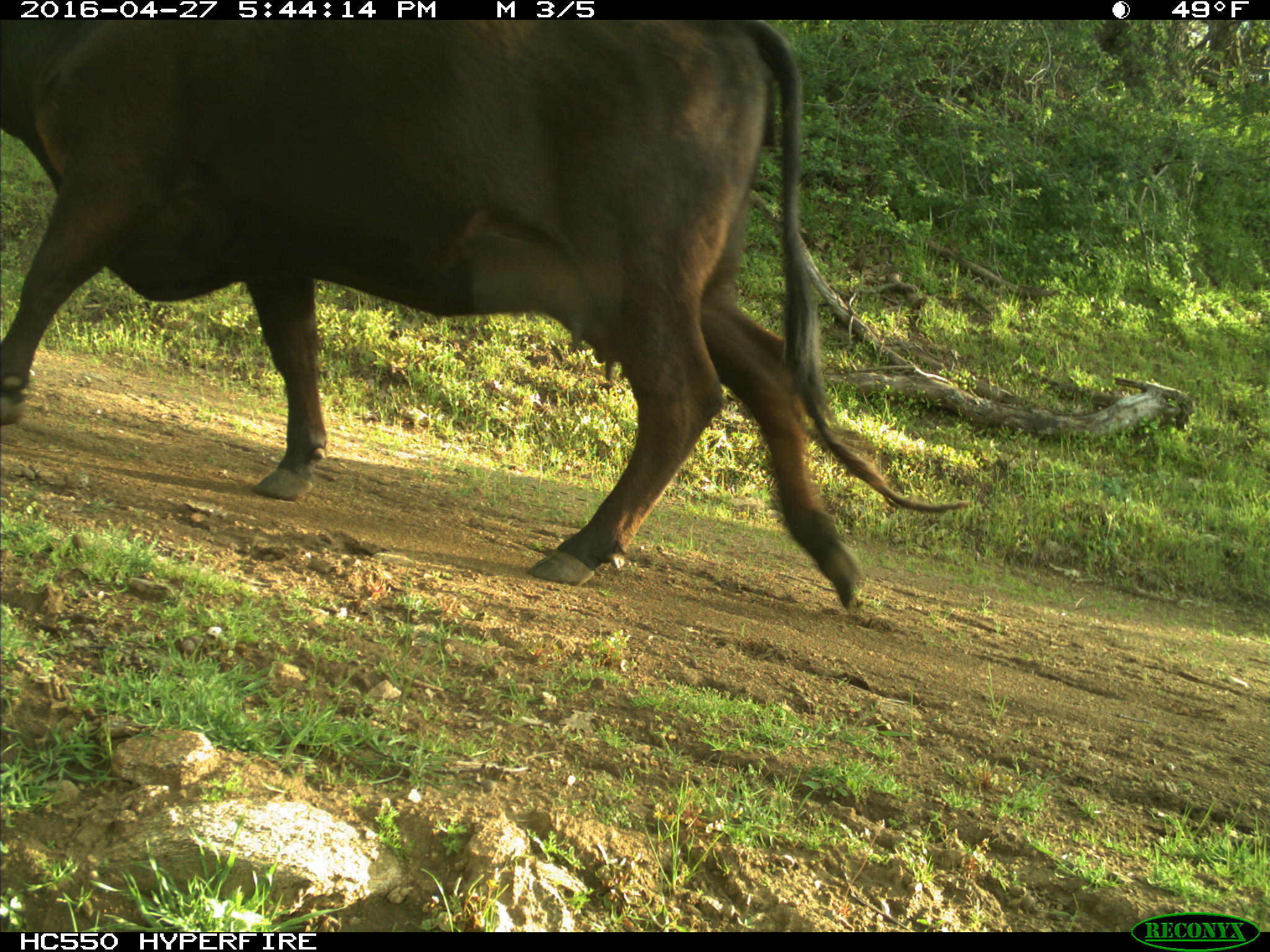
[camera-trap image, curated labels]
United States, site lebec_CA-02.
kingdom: Animalia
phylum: Chordata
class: Mammalia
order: Artiodactyla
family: Bovidae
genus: Bos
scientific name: Bos taurus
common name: domestic cow